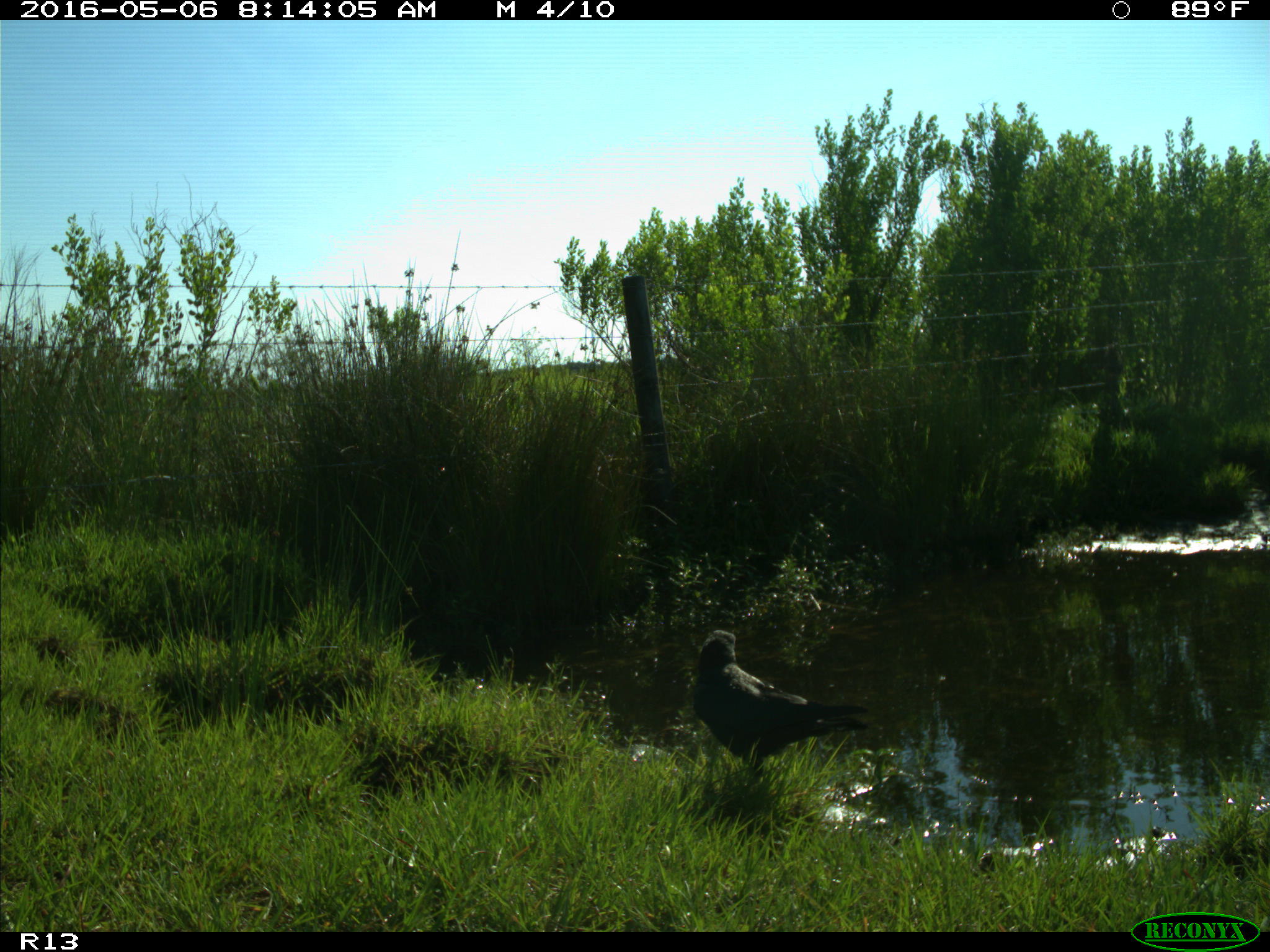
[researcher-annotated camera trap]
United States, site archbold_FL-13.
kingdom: Animalia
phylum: Chordata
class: Aves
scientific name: Aves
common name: birds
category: unidentified bird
Unidentified bird (birds) (Aves).